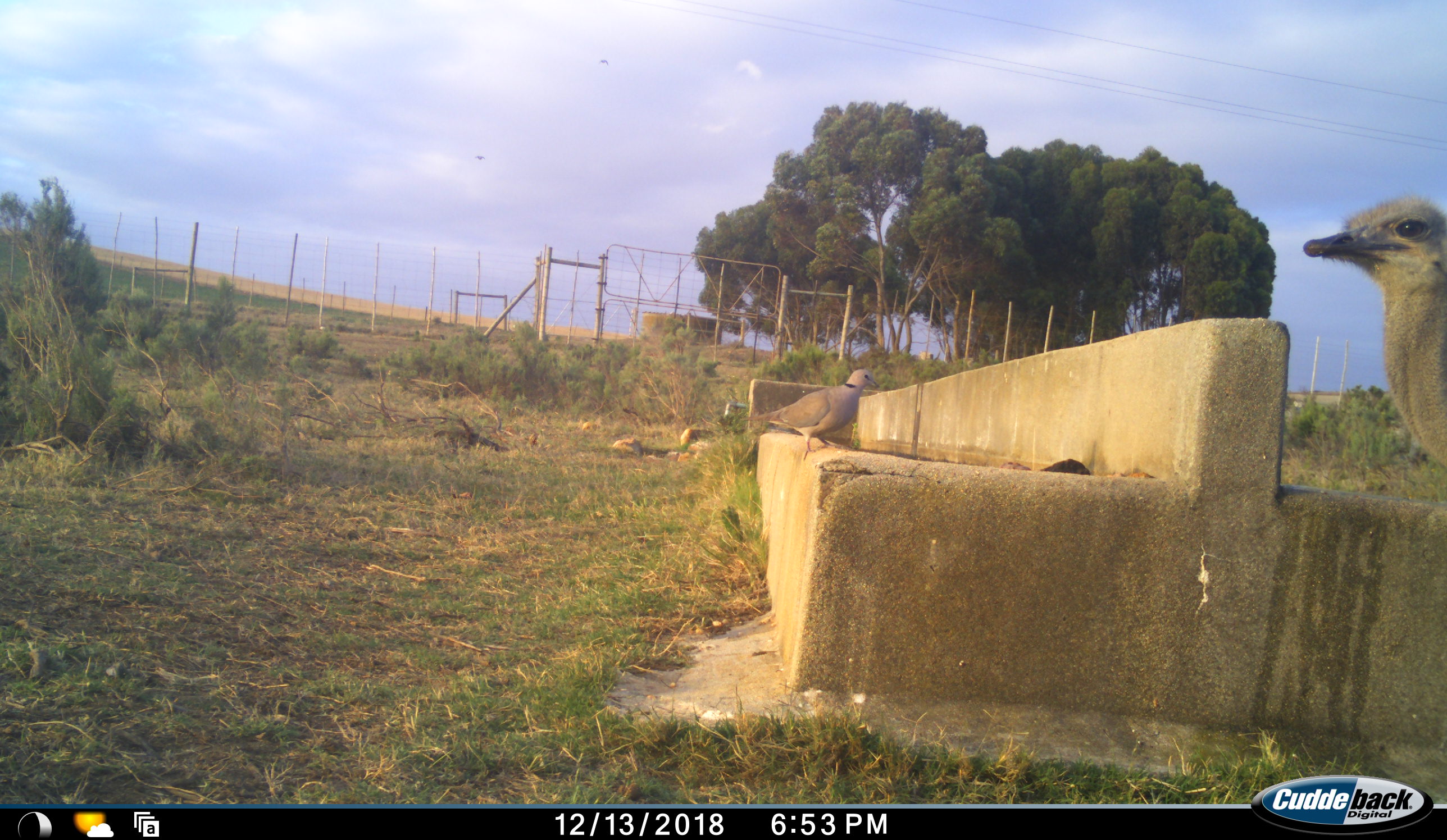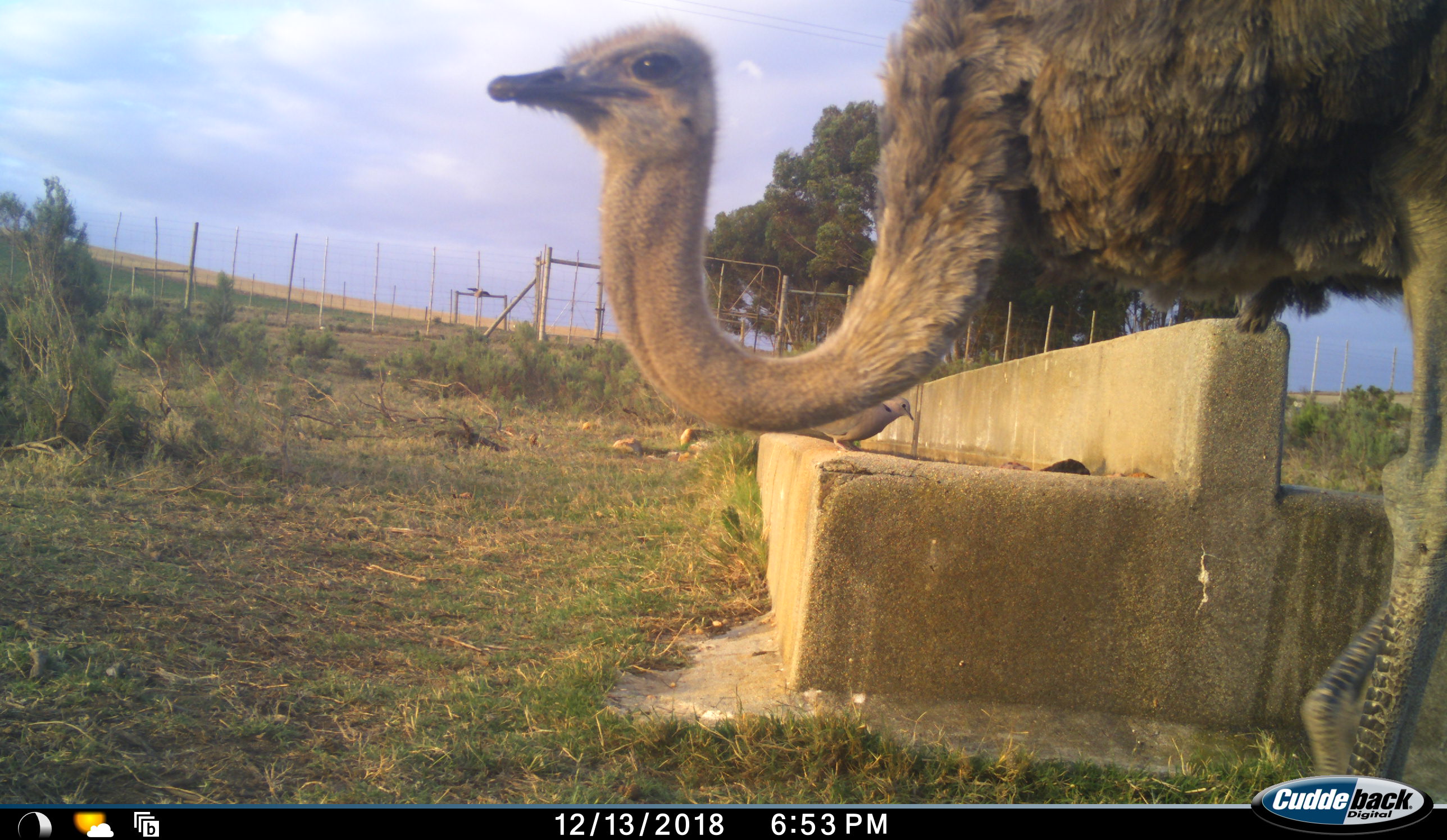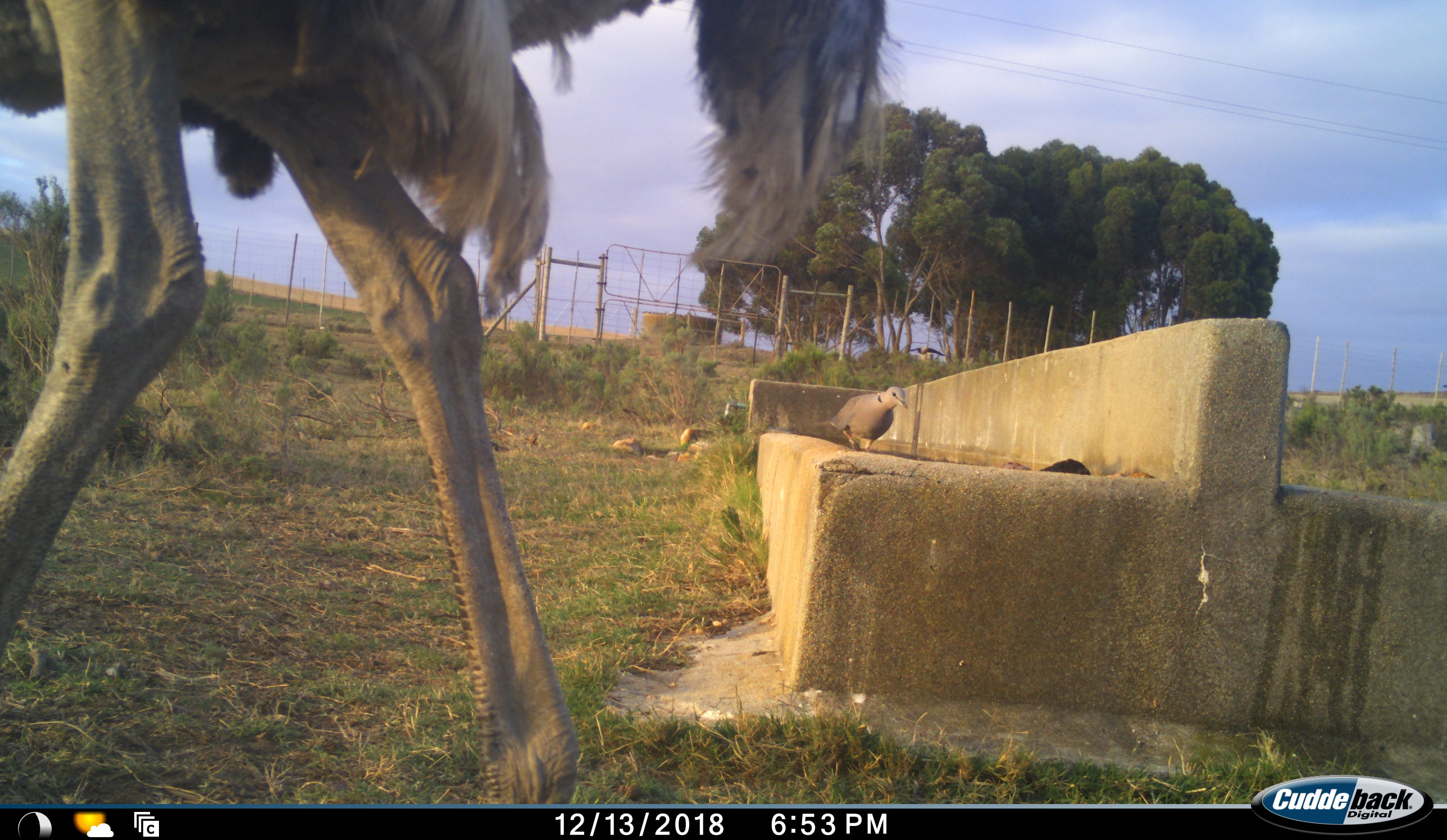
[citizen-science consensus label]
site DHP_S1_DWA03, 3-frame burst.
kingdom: Animalia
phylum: Chordata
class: Aves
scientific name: Aves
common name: bird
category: birdother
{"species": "birdother (bird) (Aves)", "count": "1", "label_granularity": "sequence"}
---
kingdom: Animalia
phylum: Chordata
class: Aves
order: Struthioniformes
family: Struthionidae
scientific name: Struthionidae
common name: ostrich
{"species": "ostrich (Struthionidae)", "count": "1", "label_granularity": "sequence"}